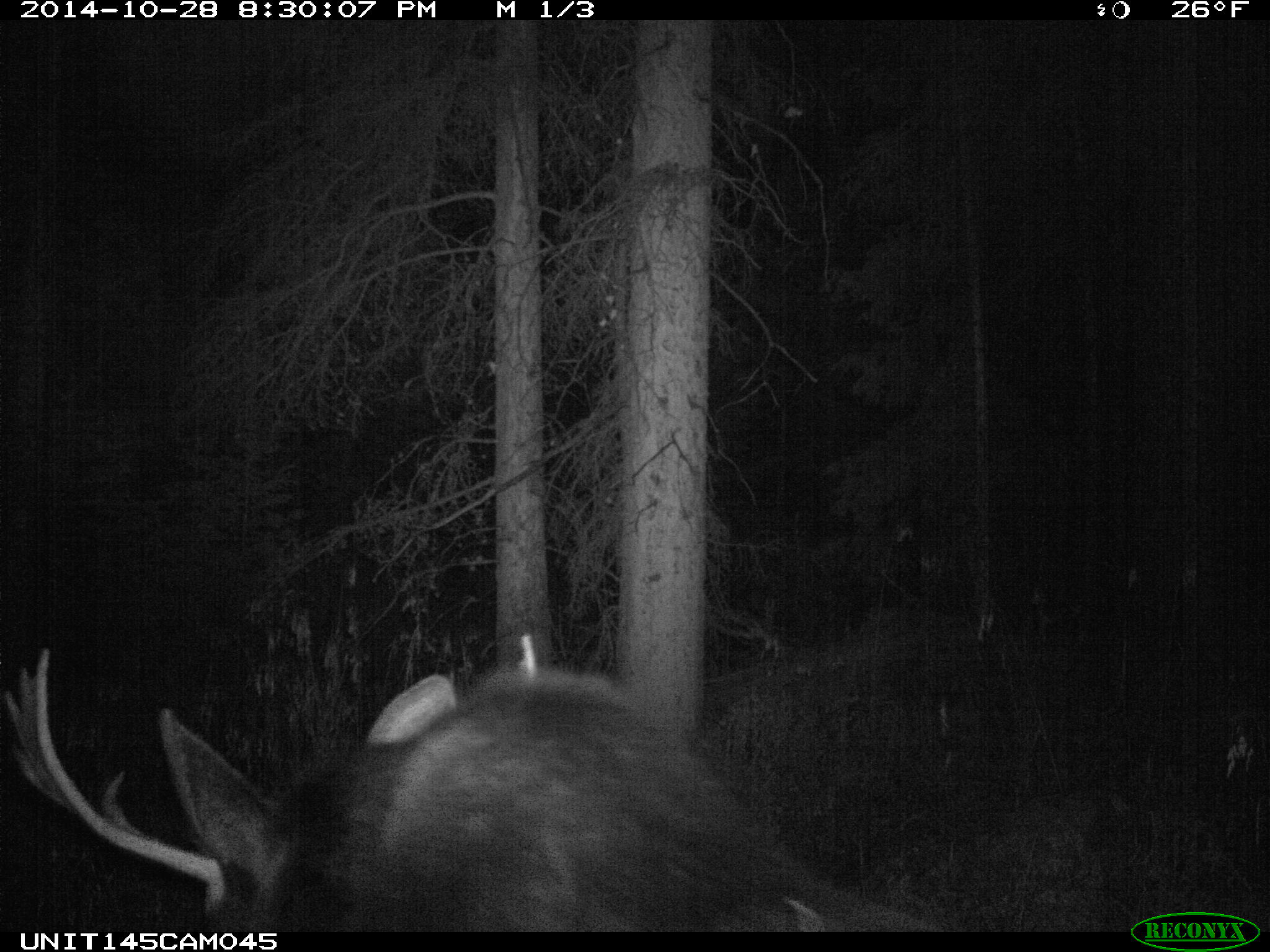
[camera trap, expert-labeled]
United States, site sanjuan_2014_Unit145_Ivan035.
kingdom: Animalia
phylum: Chordata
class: Mammalia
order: Artiodactyla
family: Cervidae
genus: Alces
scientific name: Alces alces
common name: moose